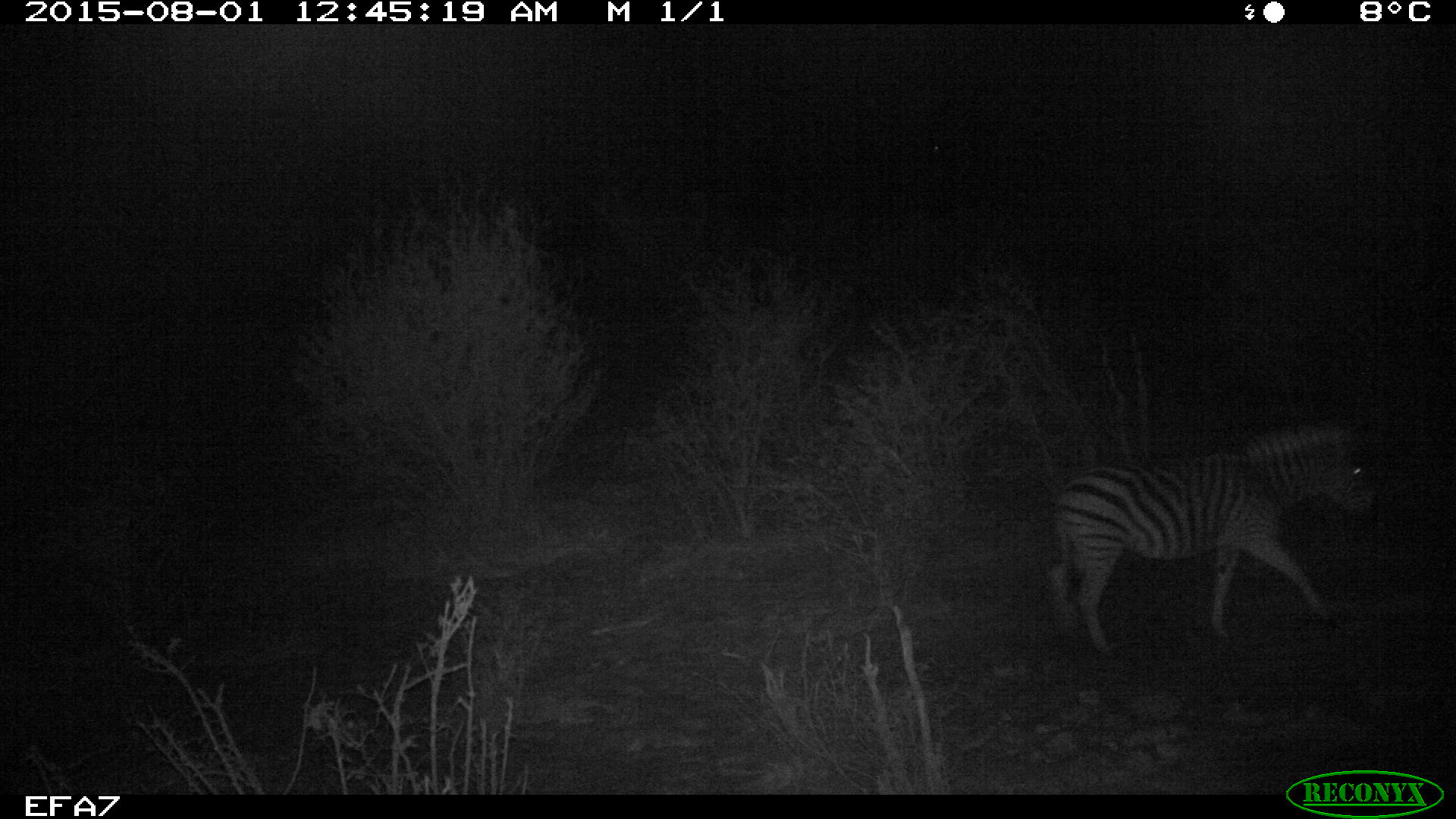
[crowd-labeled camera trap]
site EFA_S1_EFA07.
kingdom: Animalia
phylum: Chordata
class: Mammalia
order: Perissodactyla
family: Equidae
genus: Equus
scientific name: Equus quagga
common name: plains zebra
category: zebraplains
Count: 1.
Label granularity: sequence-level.